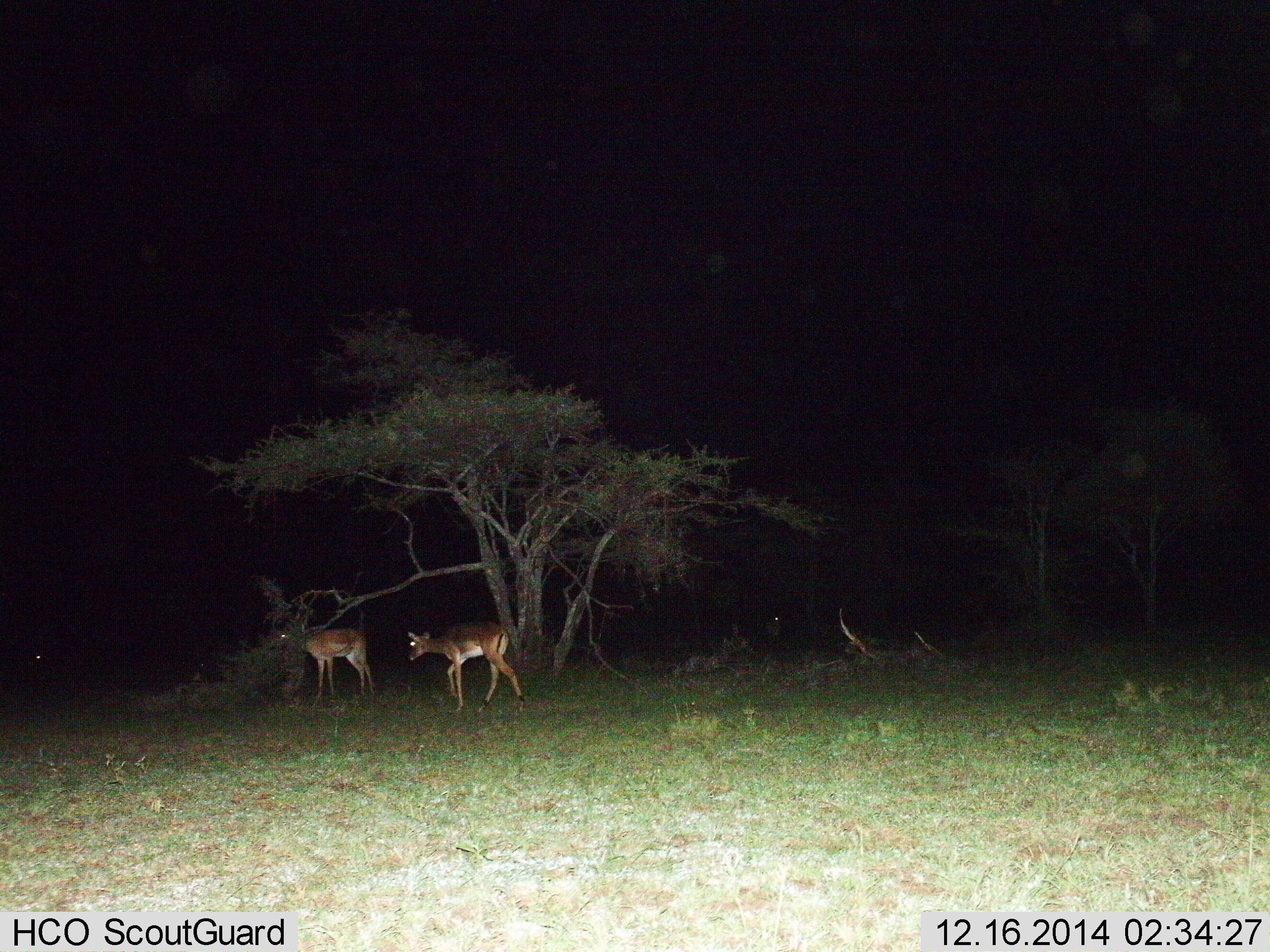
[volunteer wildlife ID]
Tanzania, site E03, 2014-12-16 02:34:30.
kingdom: Animalia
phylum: Chordata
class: Mammalia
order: Artiodactyla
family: Bovidae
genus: Aepyceros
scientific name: Aepyceros melampus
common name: impala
Impala (Aepyceros melampus), count 2. Behavior (volunteer vote fractions): standing 60%, resting 0%, moving 70%, interacting 0%. Young present (vote fraction): 0%. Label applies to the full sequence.